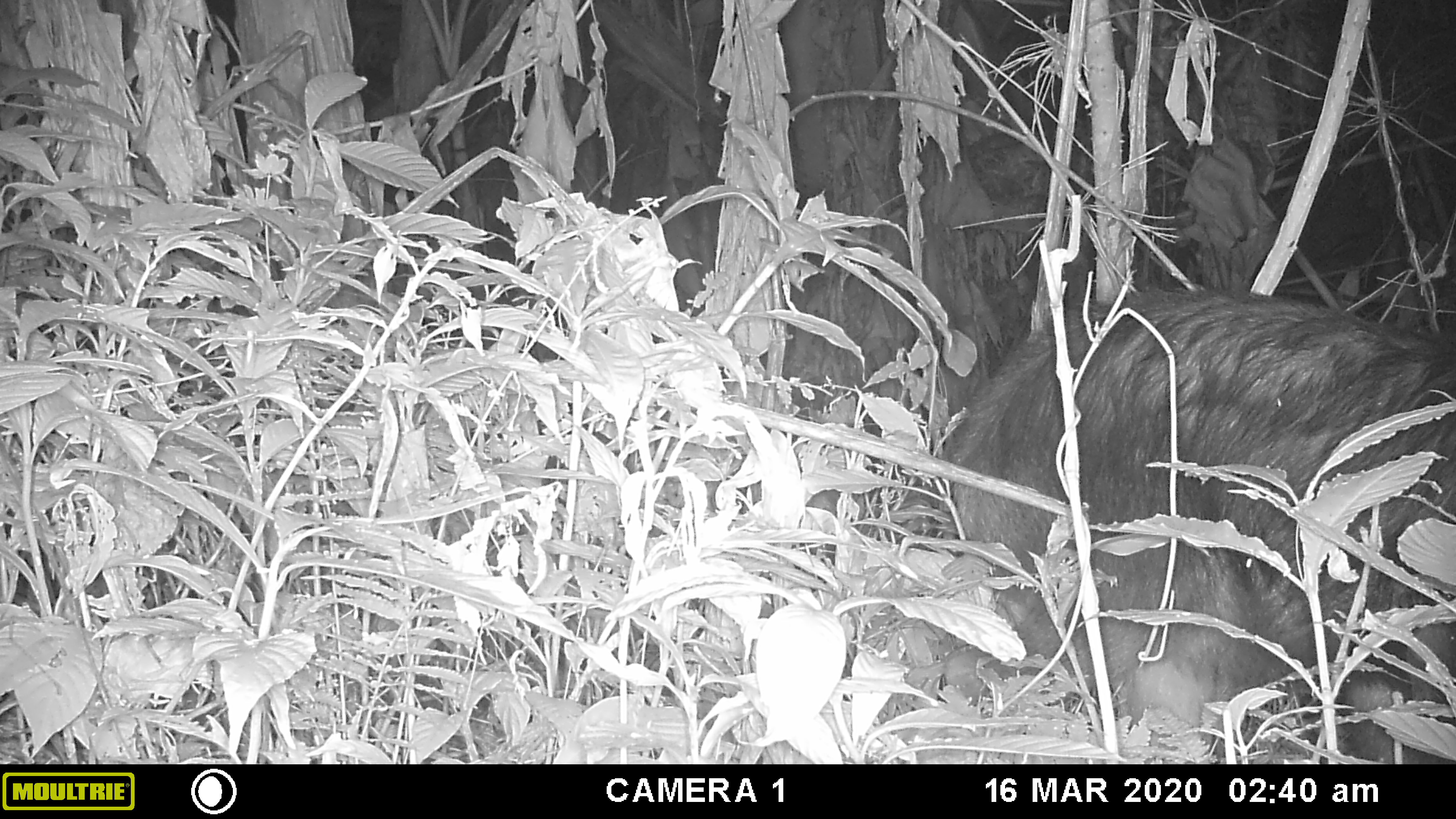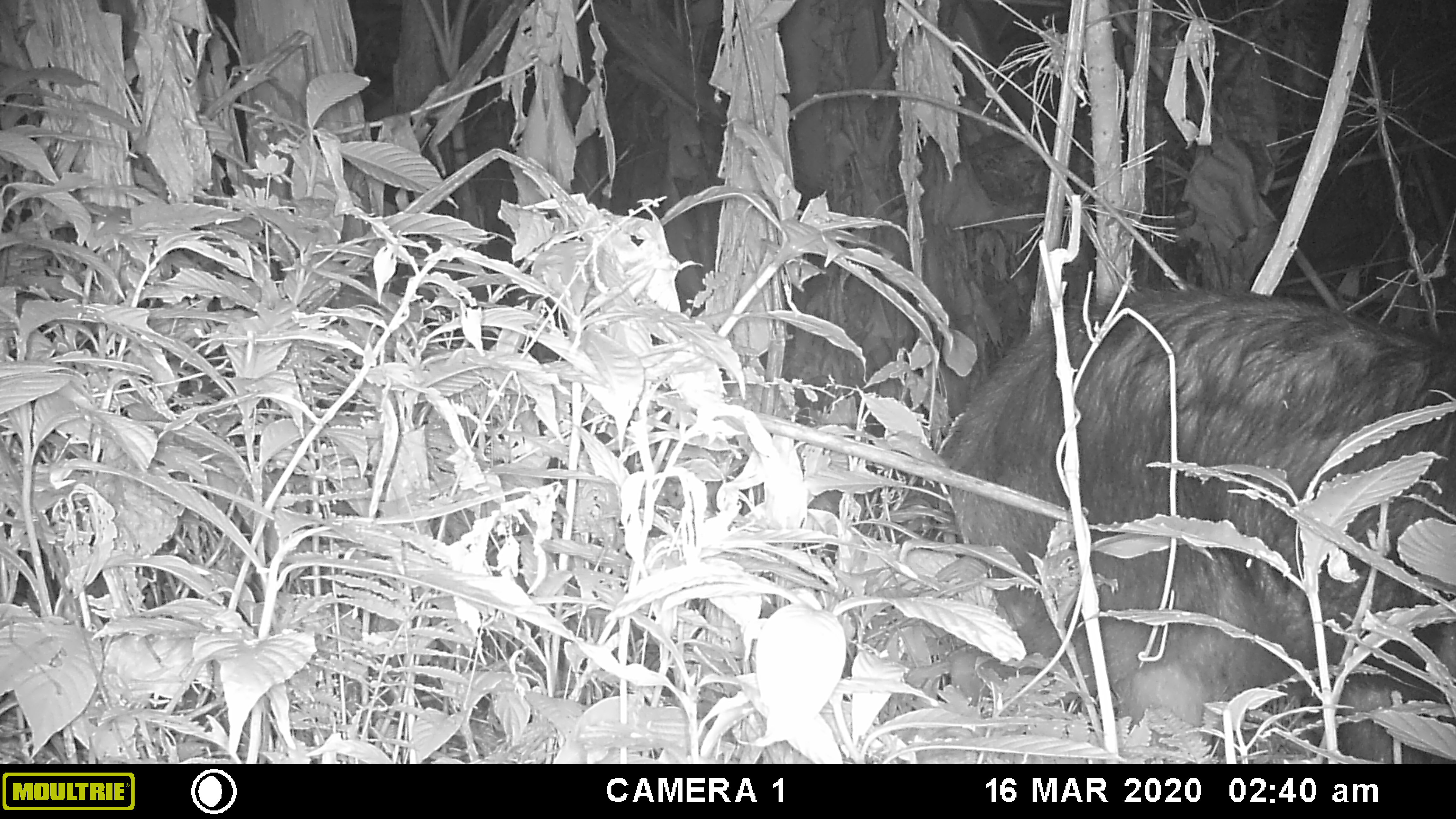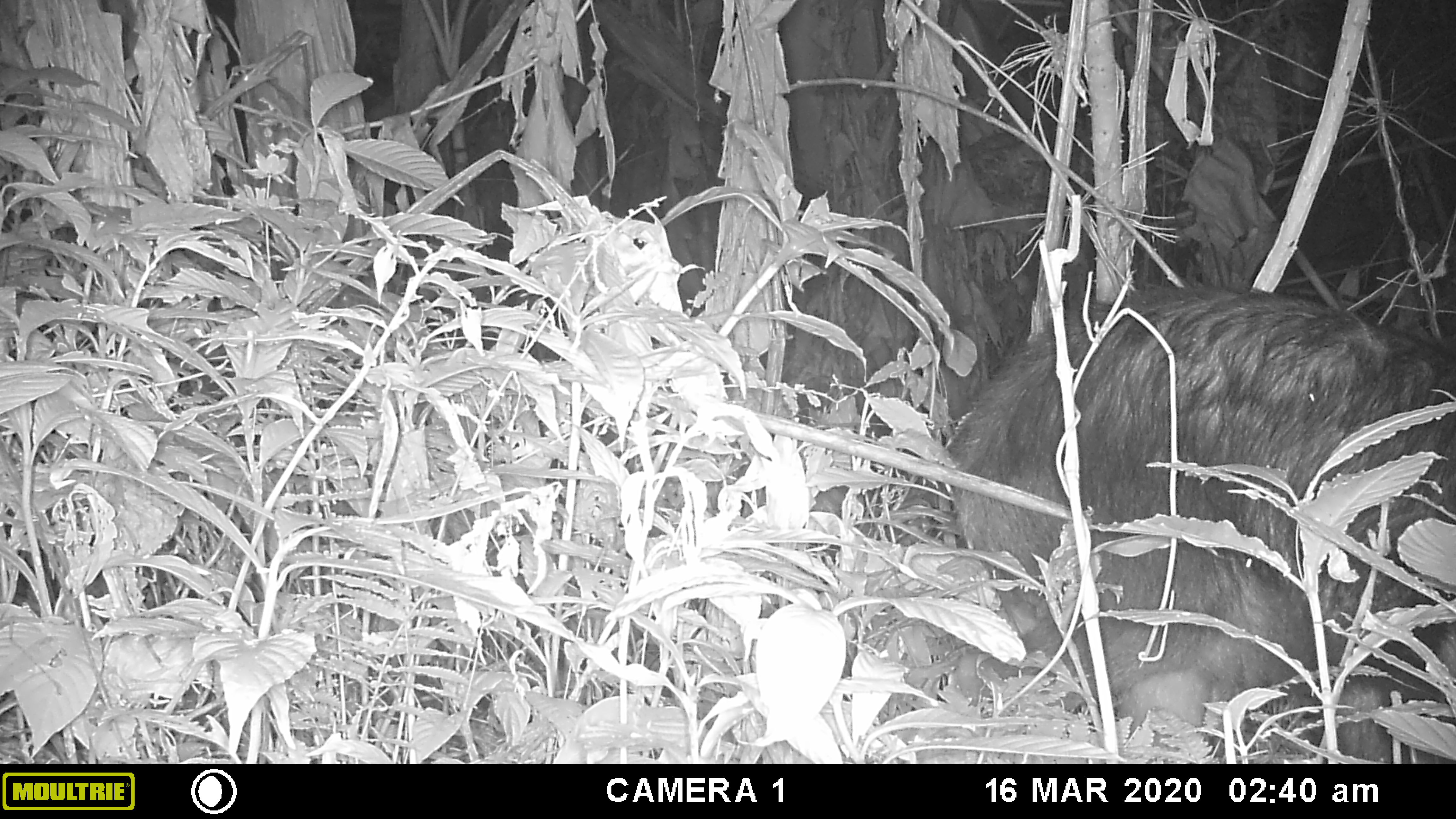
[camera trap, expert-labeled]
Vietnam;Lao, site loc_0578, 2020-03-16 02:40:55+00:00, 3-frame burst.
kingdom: Animalia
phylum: Chordata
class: Mammalia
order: Artiodactyla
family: Bovidae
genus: Capricornis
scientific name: Capricornis sumatraensis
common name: chinese serow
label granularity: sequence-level